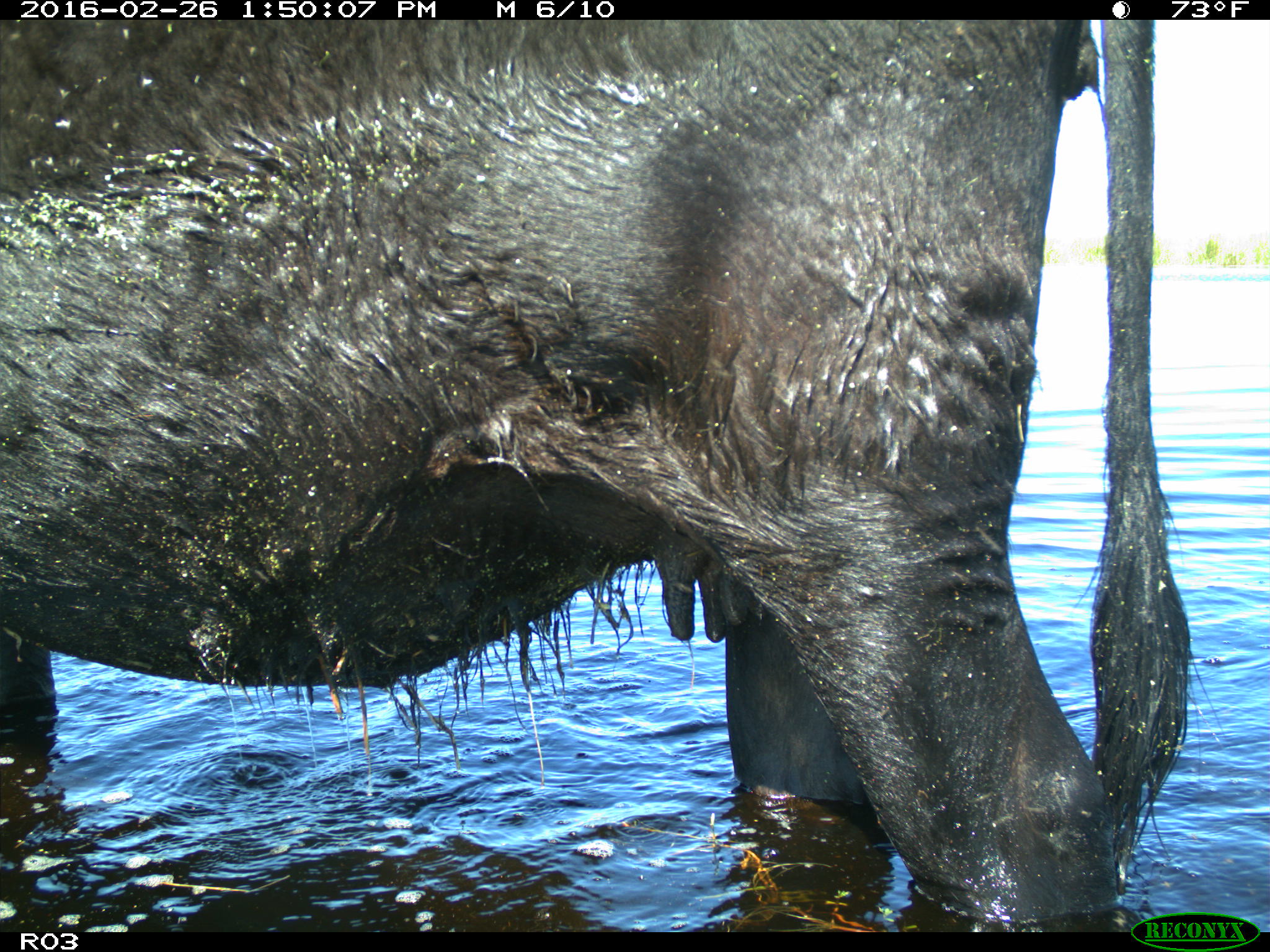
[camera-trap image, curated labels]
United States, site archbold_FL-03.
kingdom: Animalia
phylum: Chordata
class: Mammalia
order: Artiodactyla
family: Bovidae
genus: Bos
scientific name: Bos taurus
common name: domestic cow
Bos taurus (domestic cow).